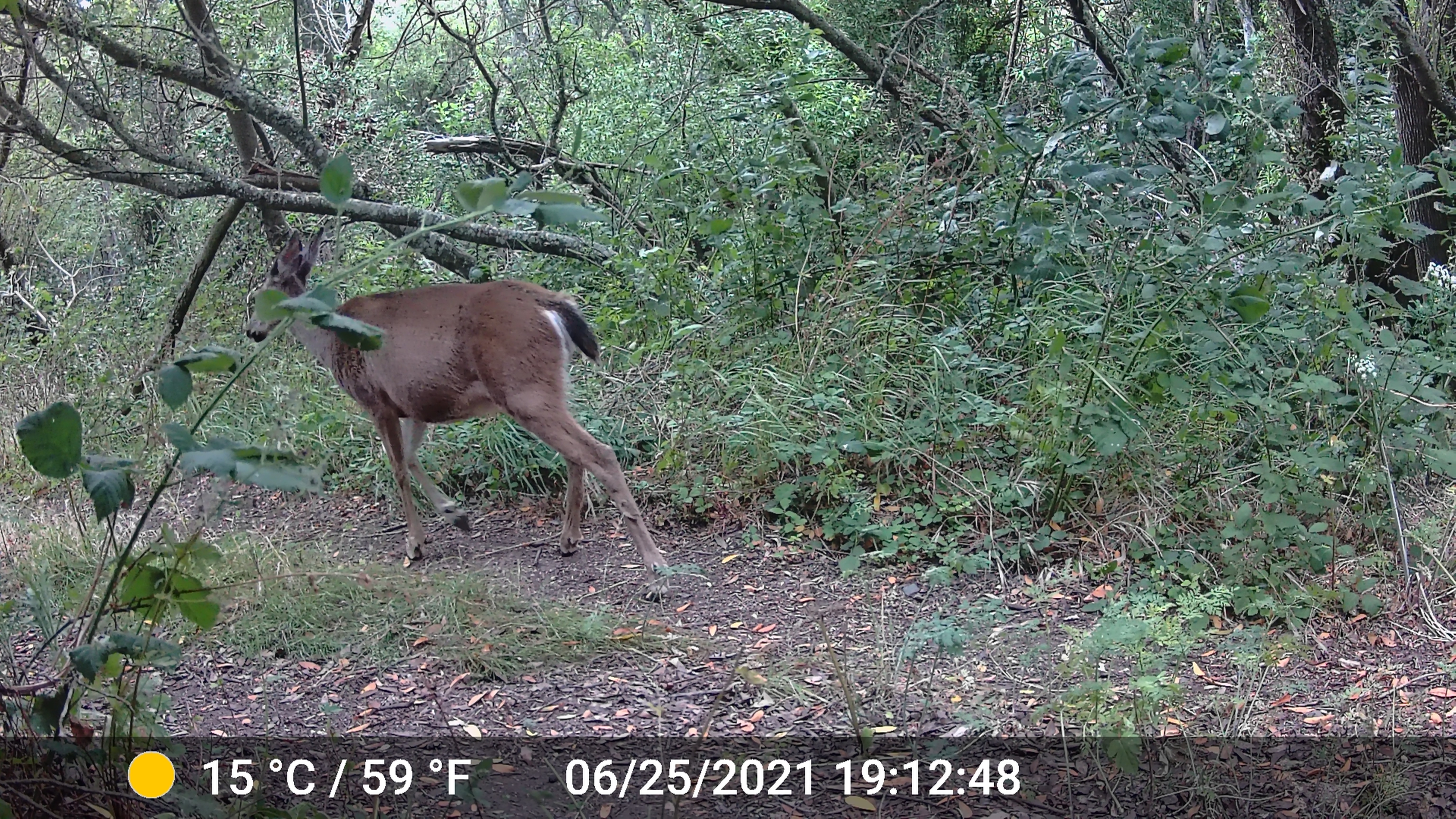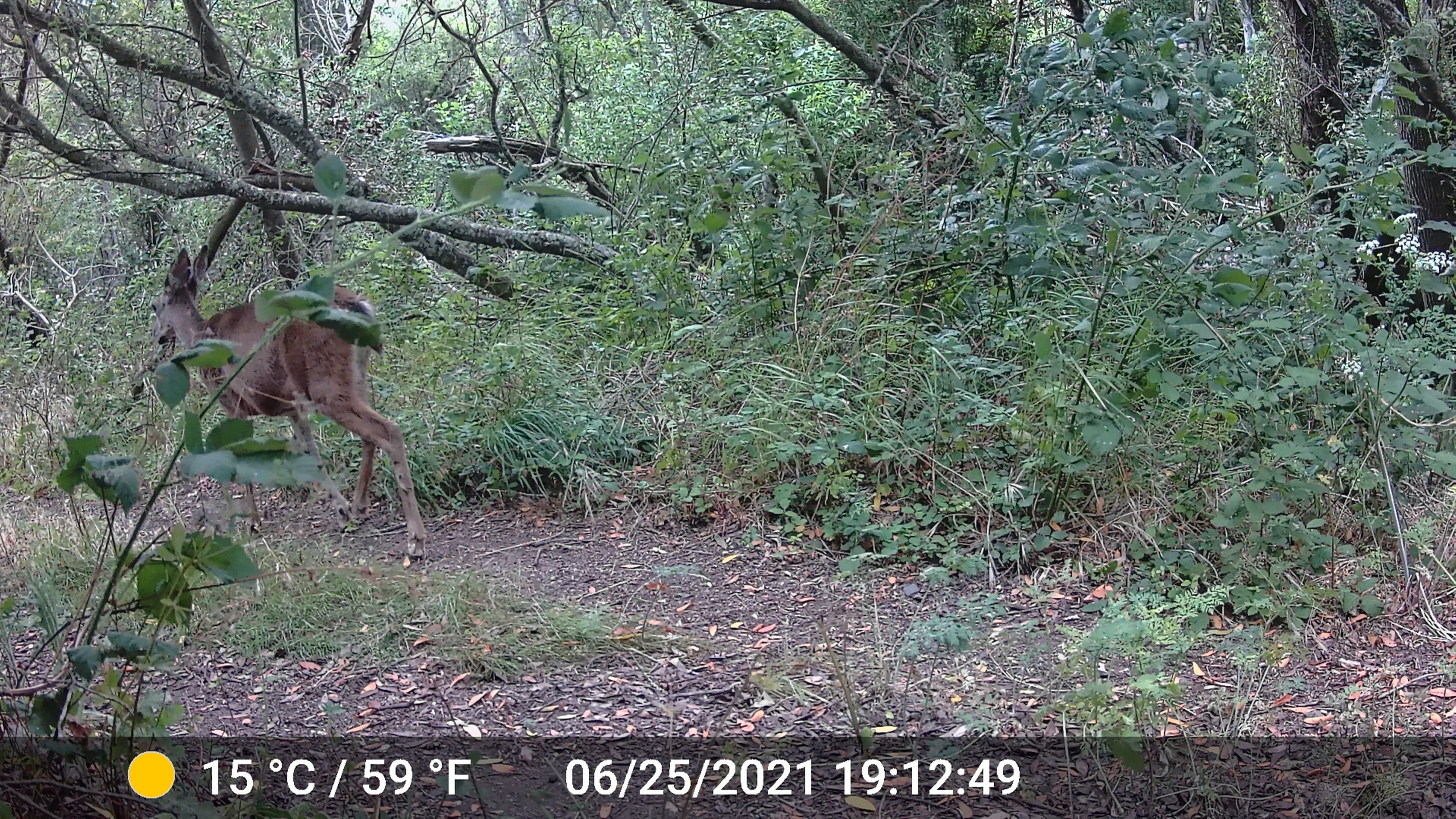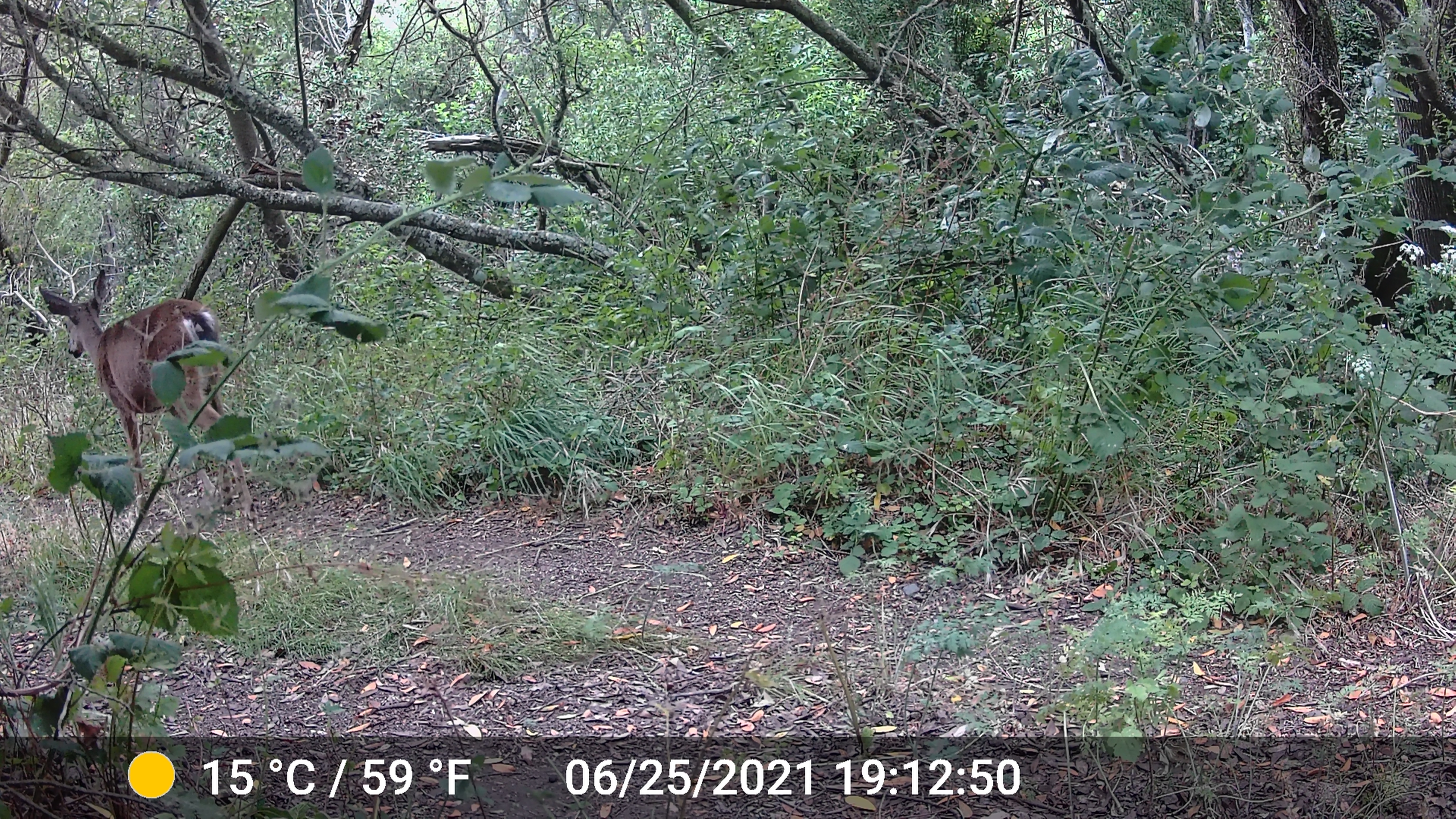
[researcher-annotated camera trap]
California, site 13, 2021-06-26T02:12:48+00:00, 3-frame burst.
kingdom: Animalia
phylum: Chordata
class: Mammalia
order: Artiodactyla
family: Cervidae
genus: Odocoileus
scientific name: Odocoileus hemionus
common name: mule deer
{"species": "mule deer (Odocoileus hemionus)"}